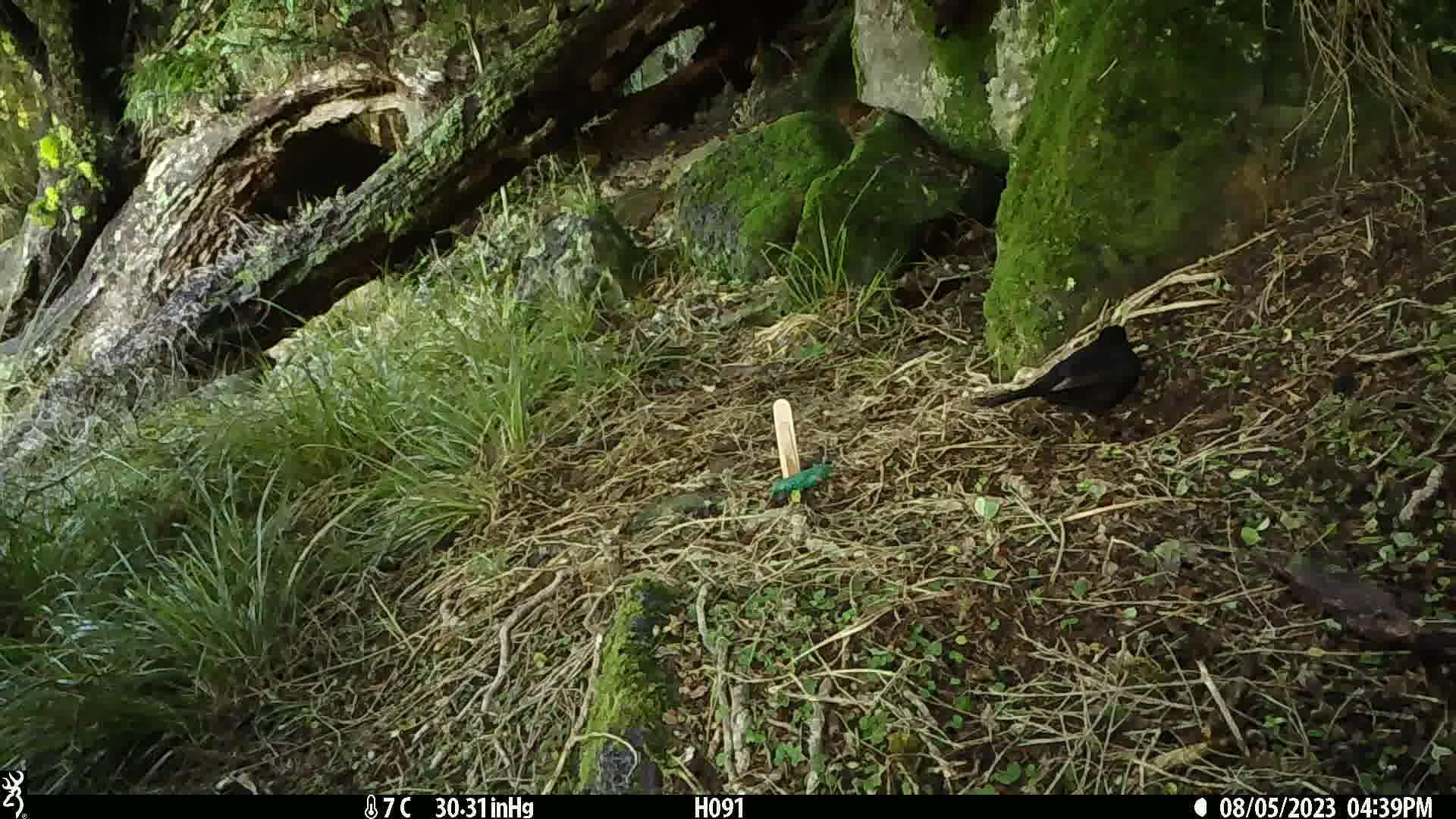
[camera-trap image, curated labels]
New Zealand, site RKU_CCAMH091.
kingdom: Animalia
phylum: Chordata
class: Aves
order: Passeriformes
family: Turdidae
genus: Turdus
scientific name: Turdus merula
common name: eurasian blackbird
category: blackbird